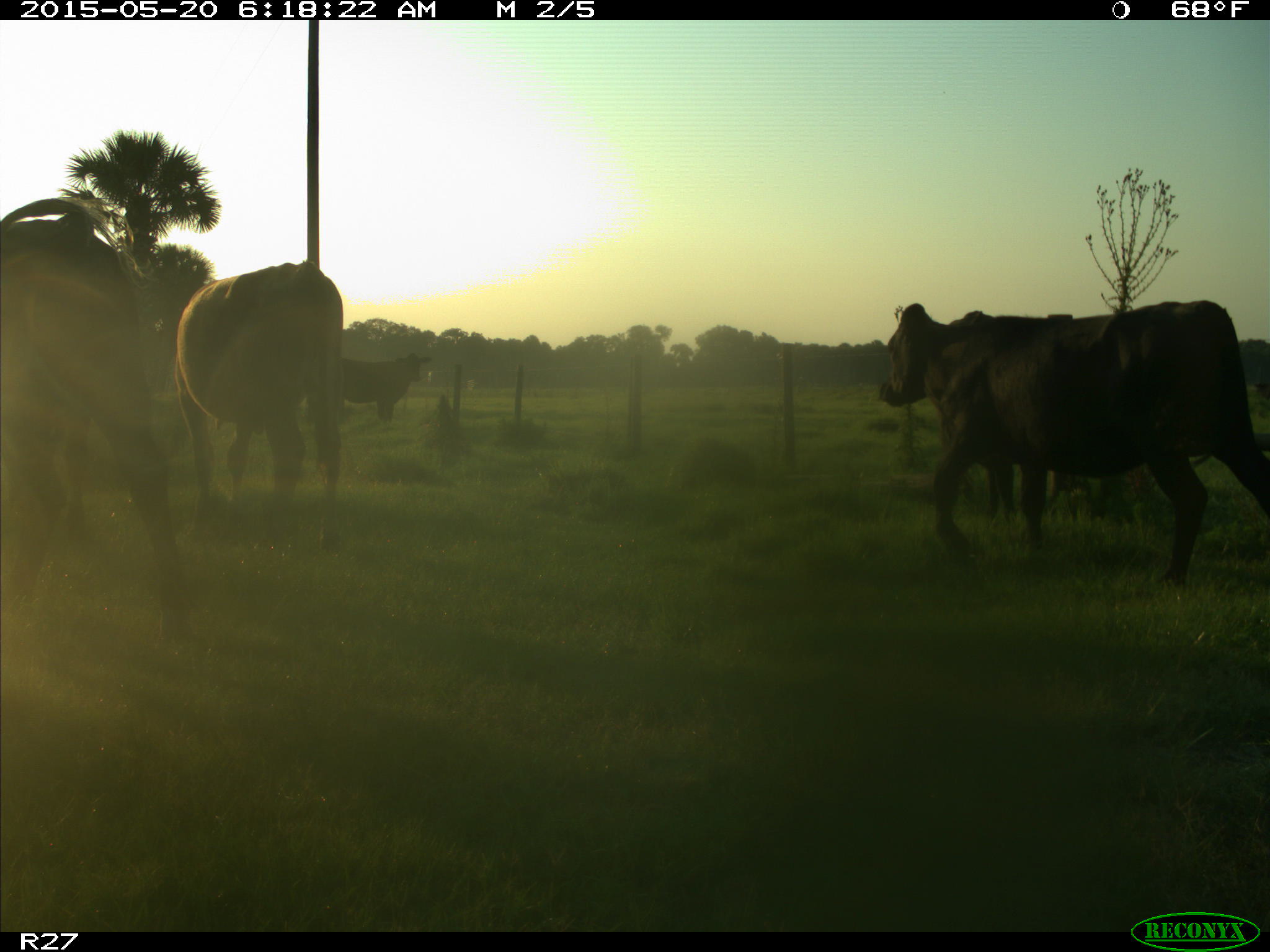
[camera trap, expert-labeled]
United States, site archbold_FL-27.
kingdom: Animalia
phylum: Chordata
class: Mammalia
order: Artiodactyla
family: Bovidae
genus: Bos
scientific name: Bos taurus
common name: domestic cow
Bos taurus (domestic cow).